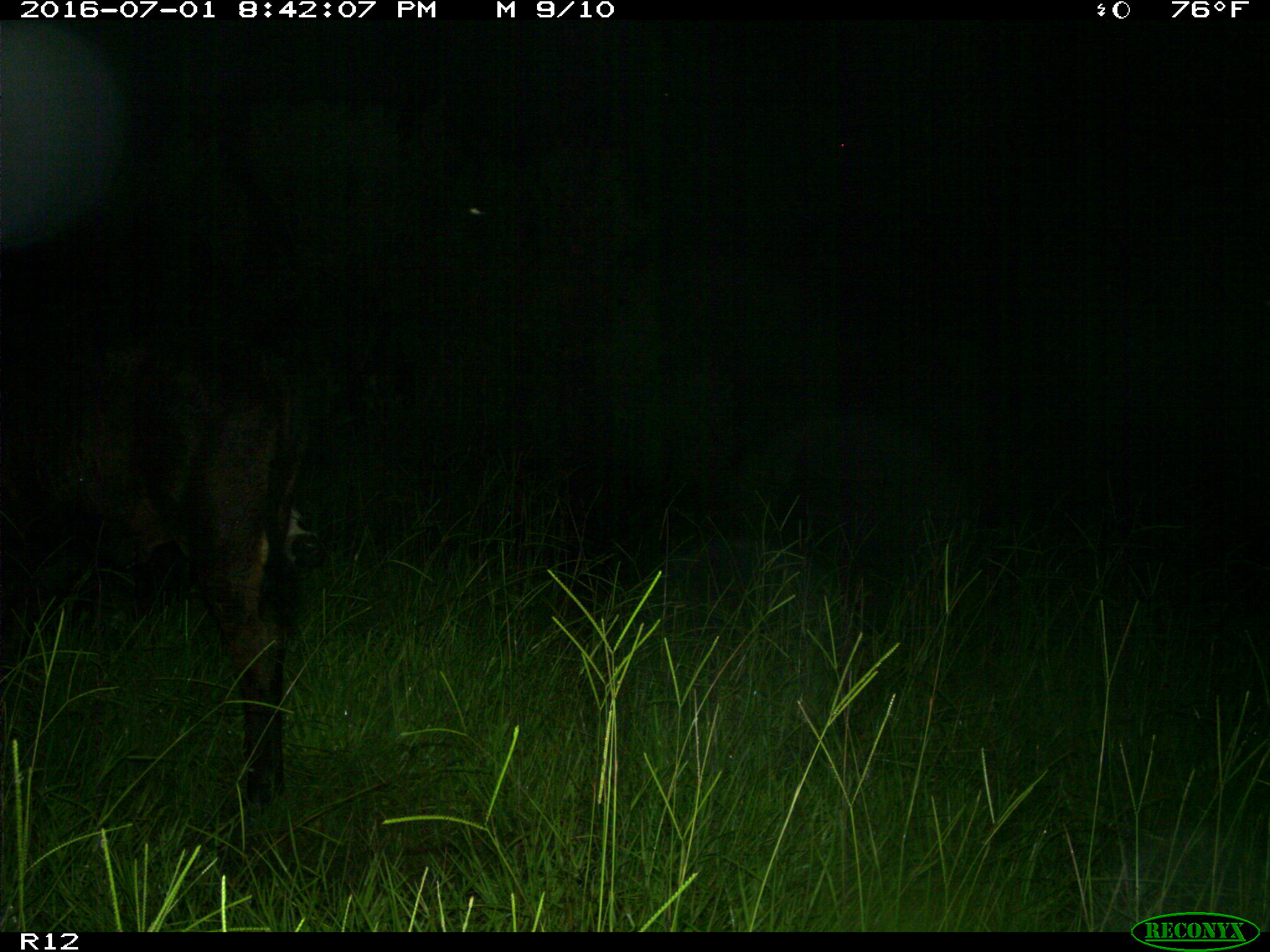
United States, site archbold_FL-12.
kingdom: Animalia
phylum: Chordata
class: Mammalia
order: Artiodactyla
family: Bovidae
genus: Bos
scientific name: Bos taurus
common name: domestic cow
Bos taurus (domestic cow).